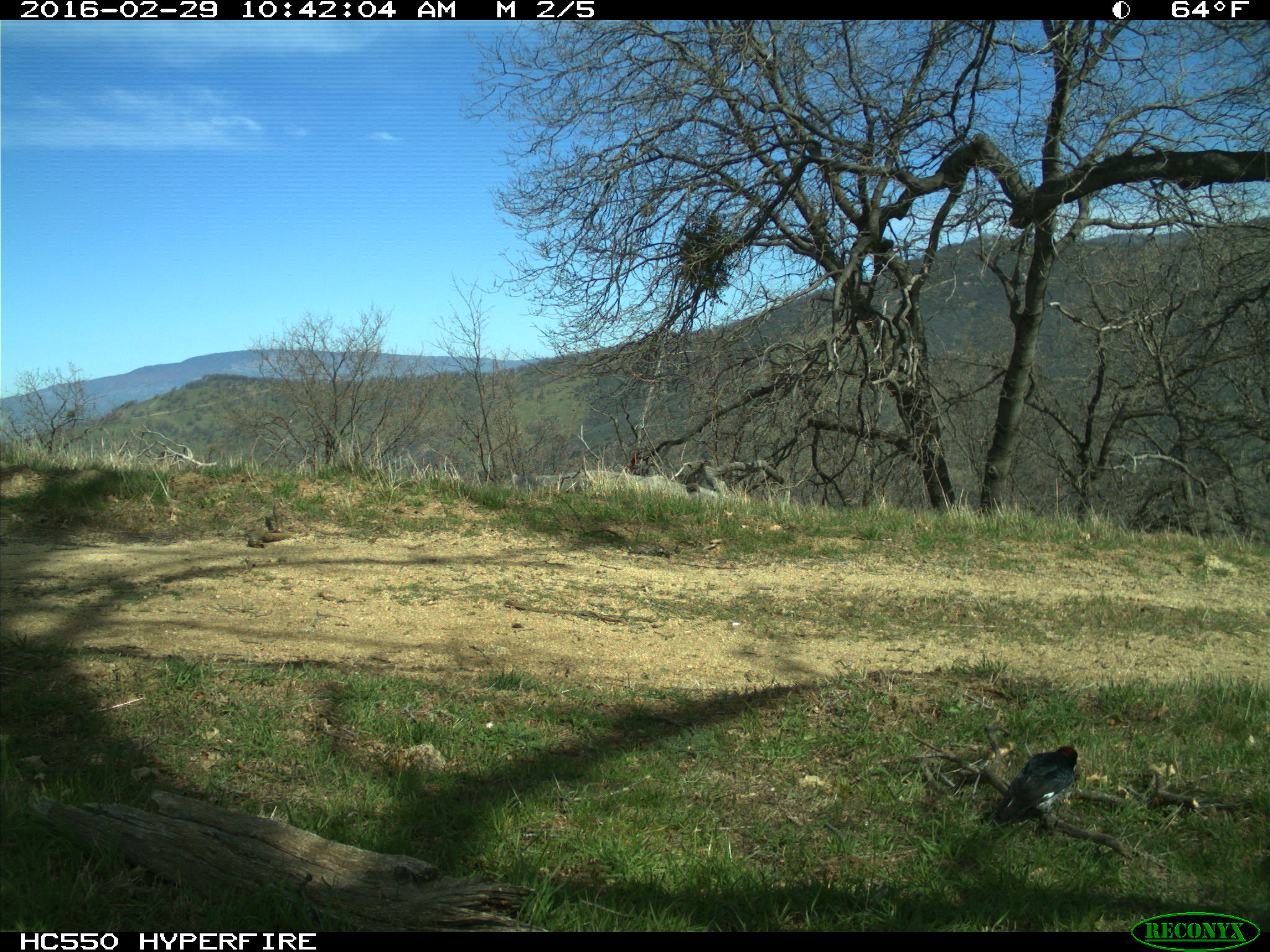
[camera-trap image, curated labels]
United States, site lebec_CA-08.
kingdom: Animalia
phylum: Chordata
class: Aves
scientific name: Aves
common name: birds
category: unidentified bird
Unidentified bird (birds) (Aves).